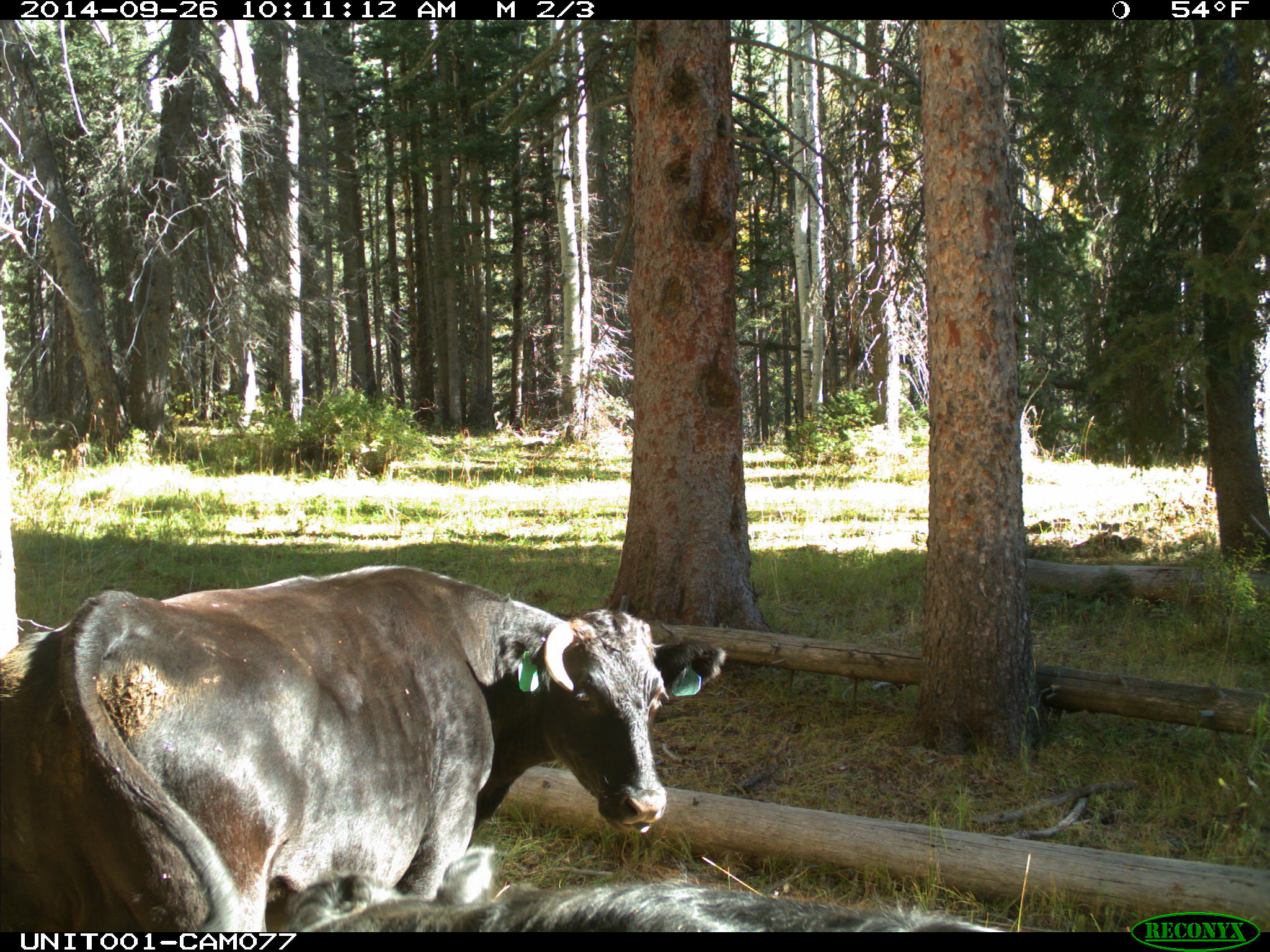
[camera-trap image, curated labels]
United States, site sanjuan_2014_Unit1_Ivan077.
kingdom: Animalia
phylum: Chordata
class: Mammalia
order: Artiodactyla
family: Bovidae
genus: Bos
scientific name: Bos taurus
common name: domestic cow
Bos taurus (domestic cow).